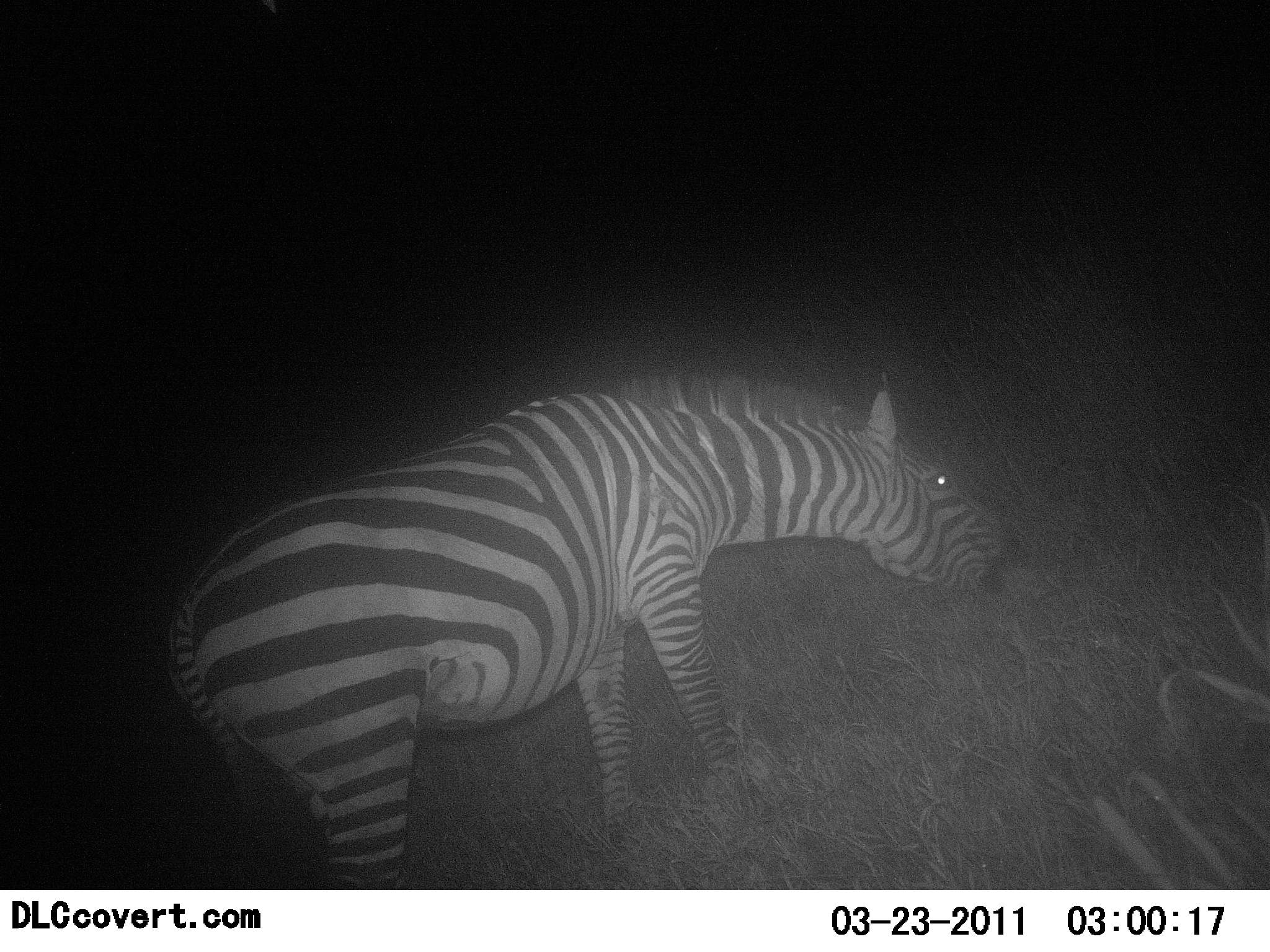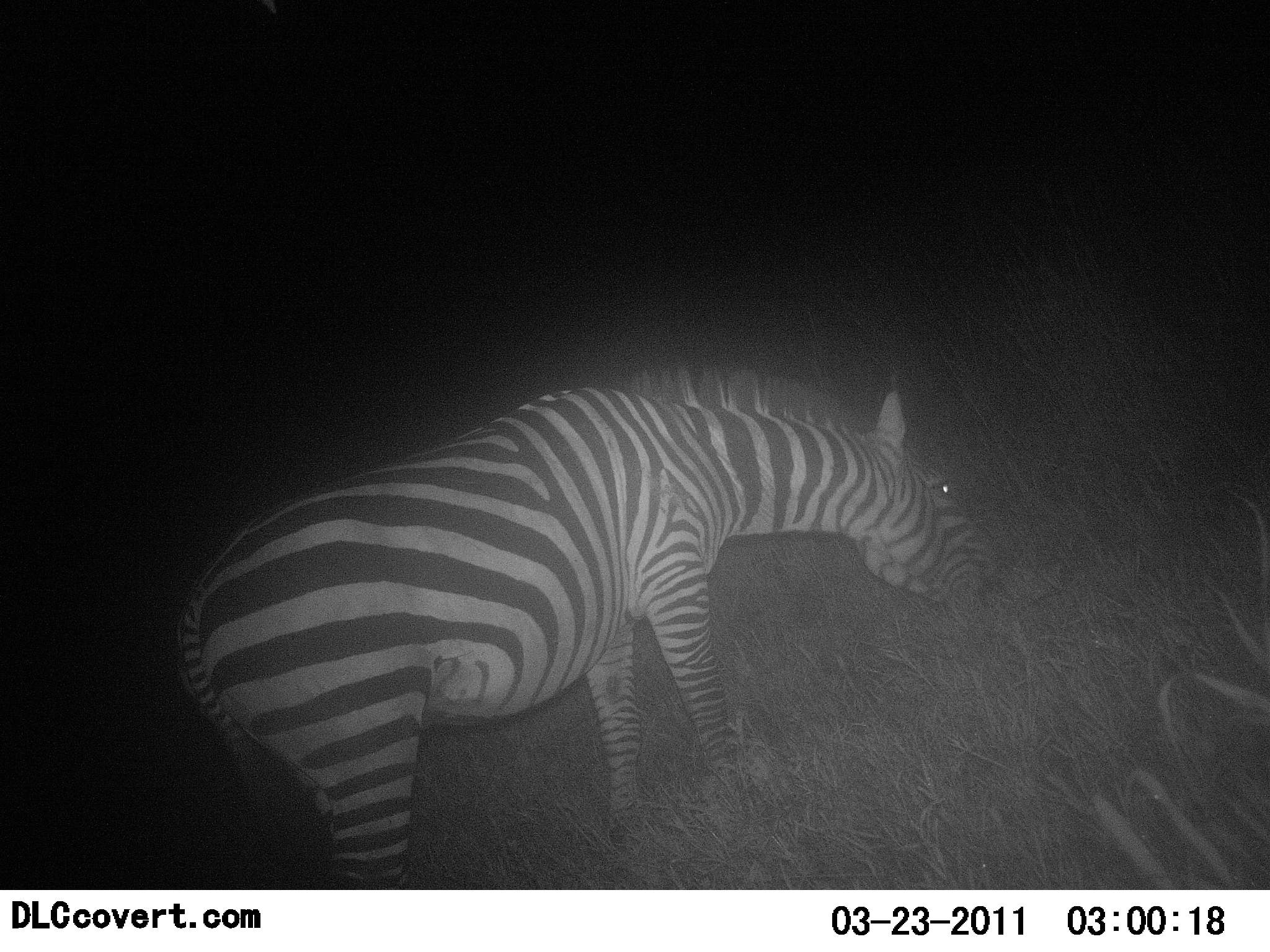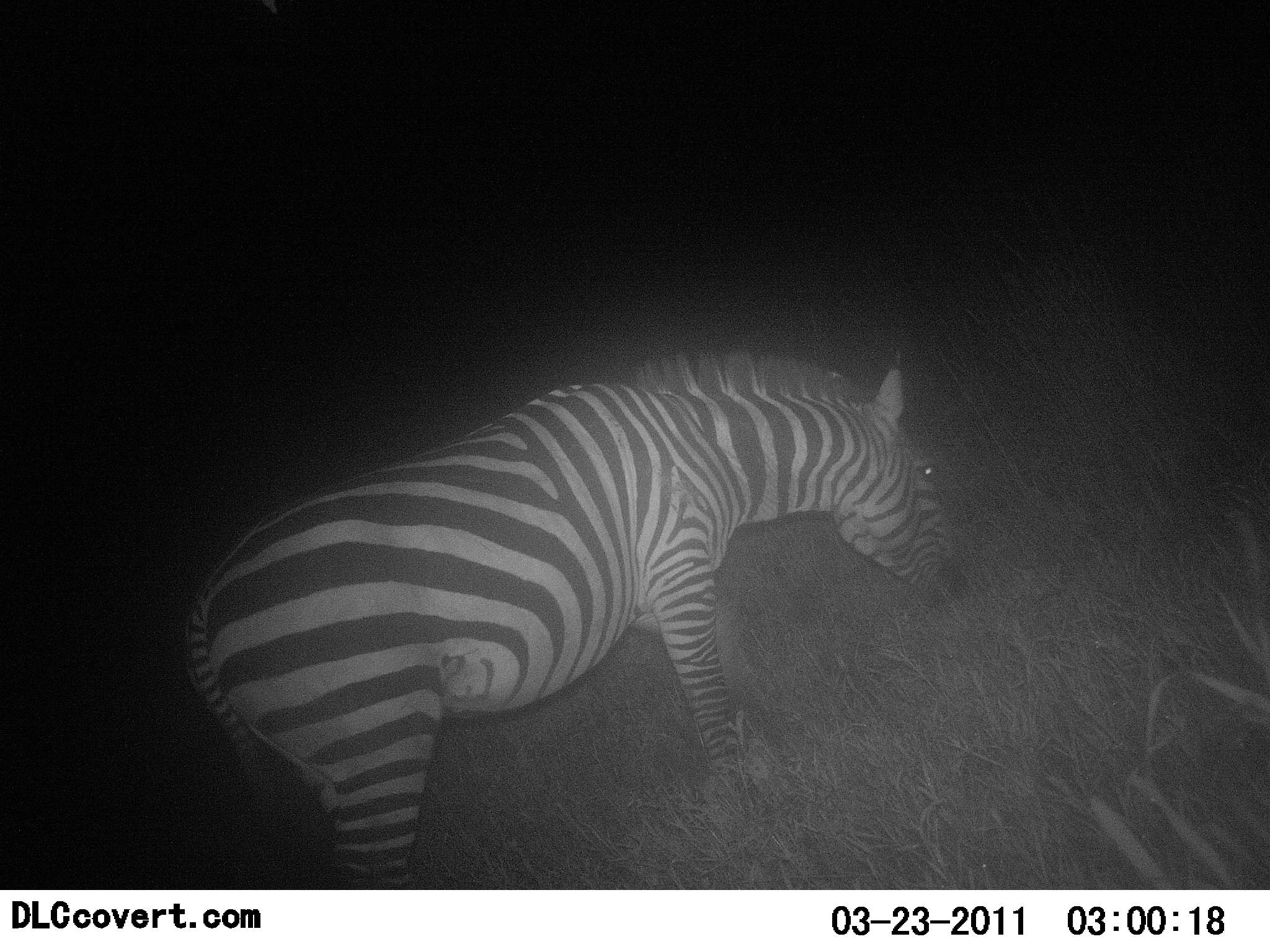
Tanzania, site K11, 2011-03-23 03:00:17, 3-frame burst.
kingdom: Animalia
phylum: Chordata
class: Mammalia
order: Perissodactyla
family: Equidae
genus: Equus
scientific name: Equus quagga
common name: plains zebra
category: zebra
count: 1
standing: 33%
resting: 0%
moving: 7%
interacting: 0%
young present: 0%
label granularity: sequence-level